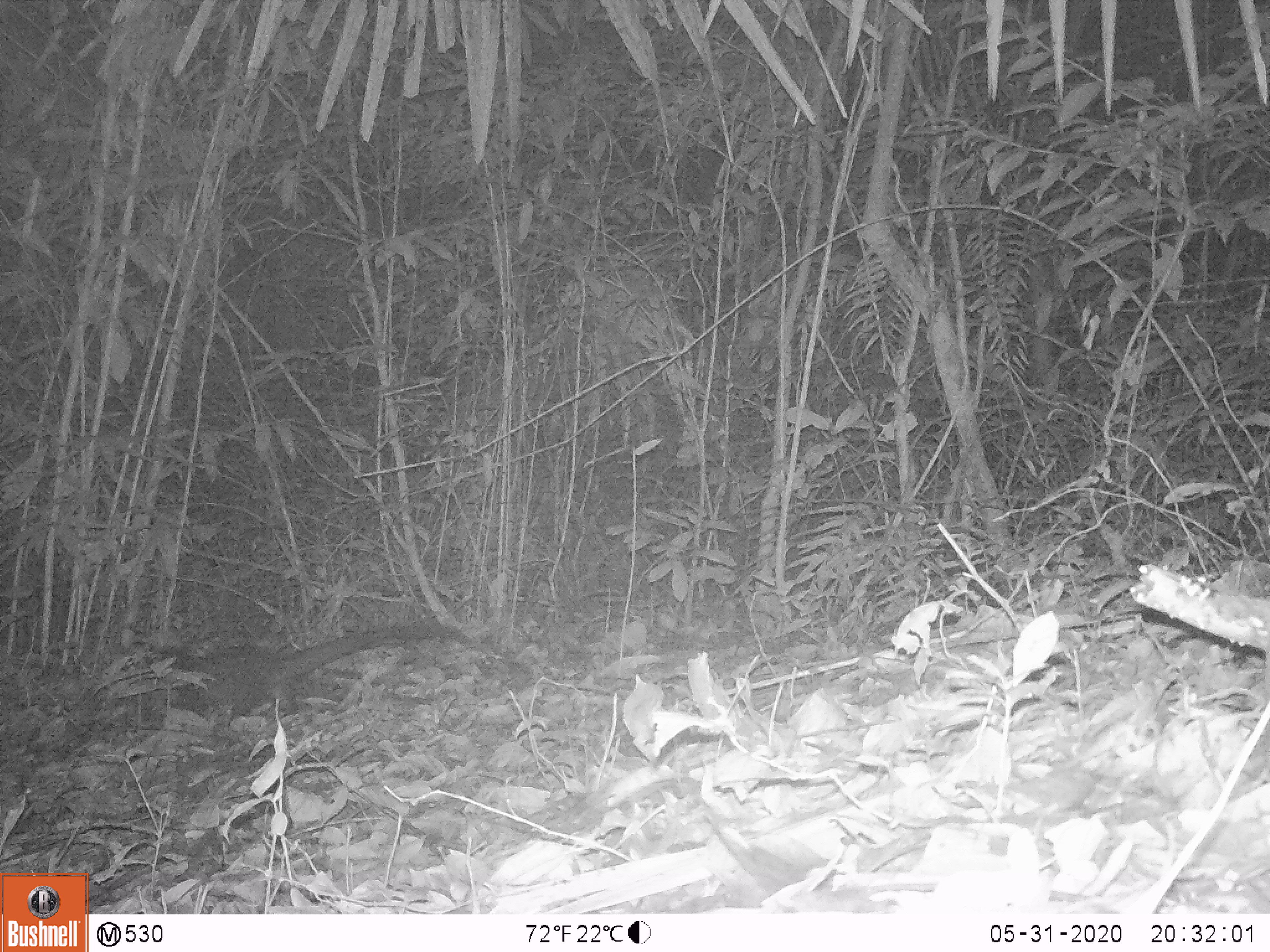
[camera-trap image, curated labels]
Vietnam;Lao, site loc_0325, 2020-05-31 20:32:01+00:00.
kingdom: Animalia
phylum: Chordata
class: Mammalia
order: Carnivora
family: Viverridae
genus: Paradoxurus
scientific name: Paradoxurus hermaphroditus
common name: common palm civet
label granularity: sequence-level